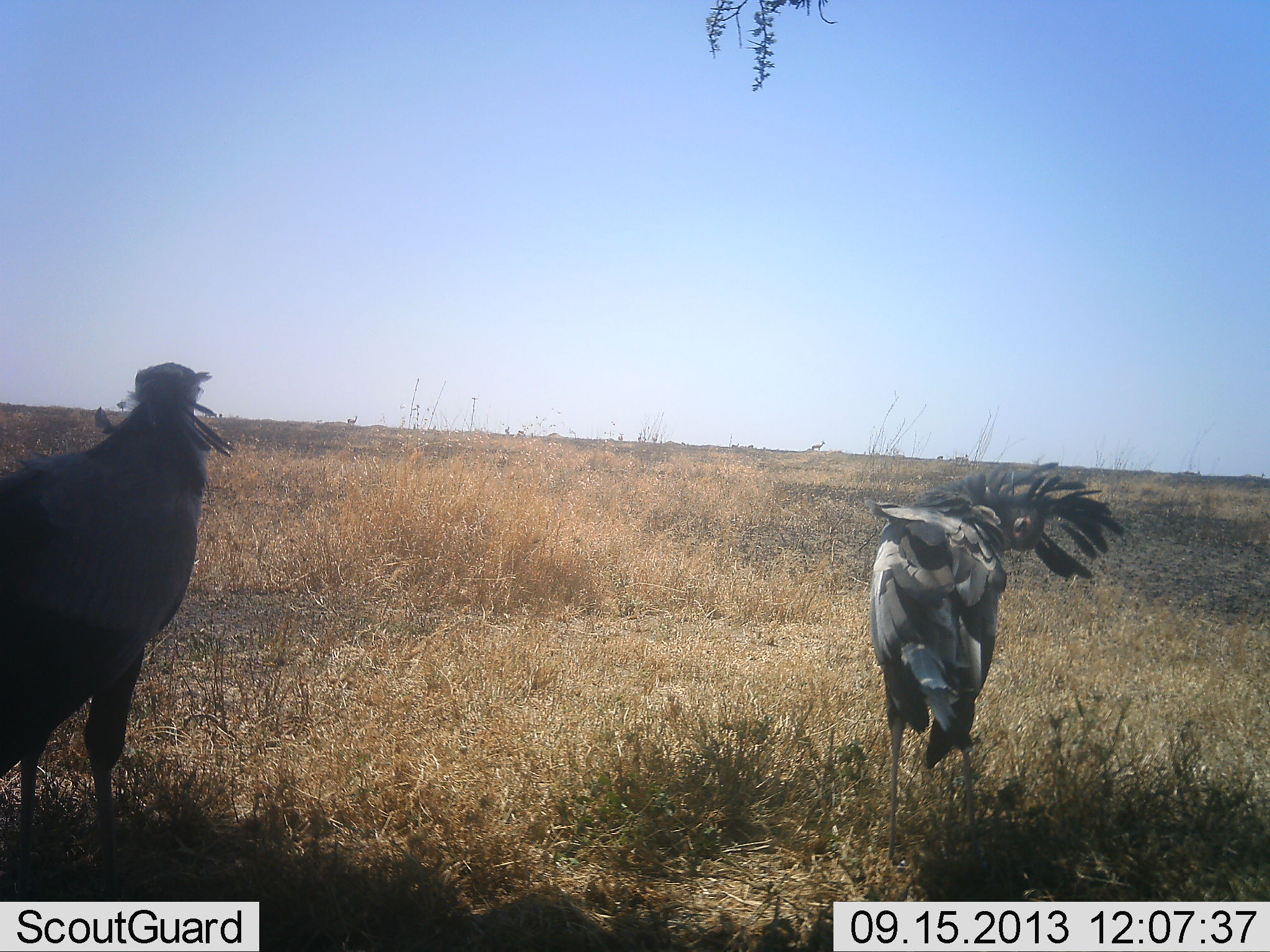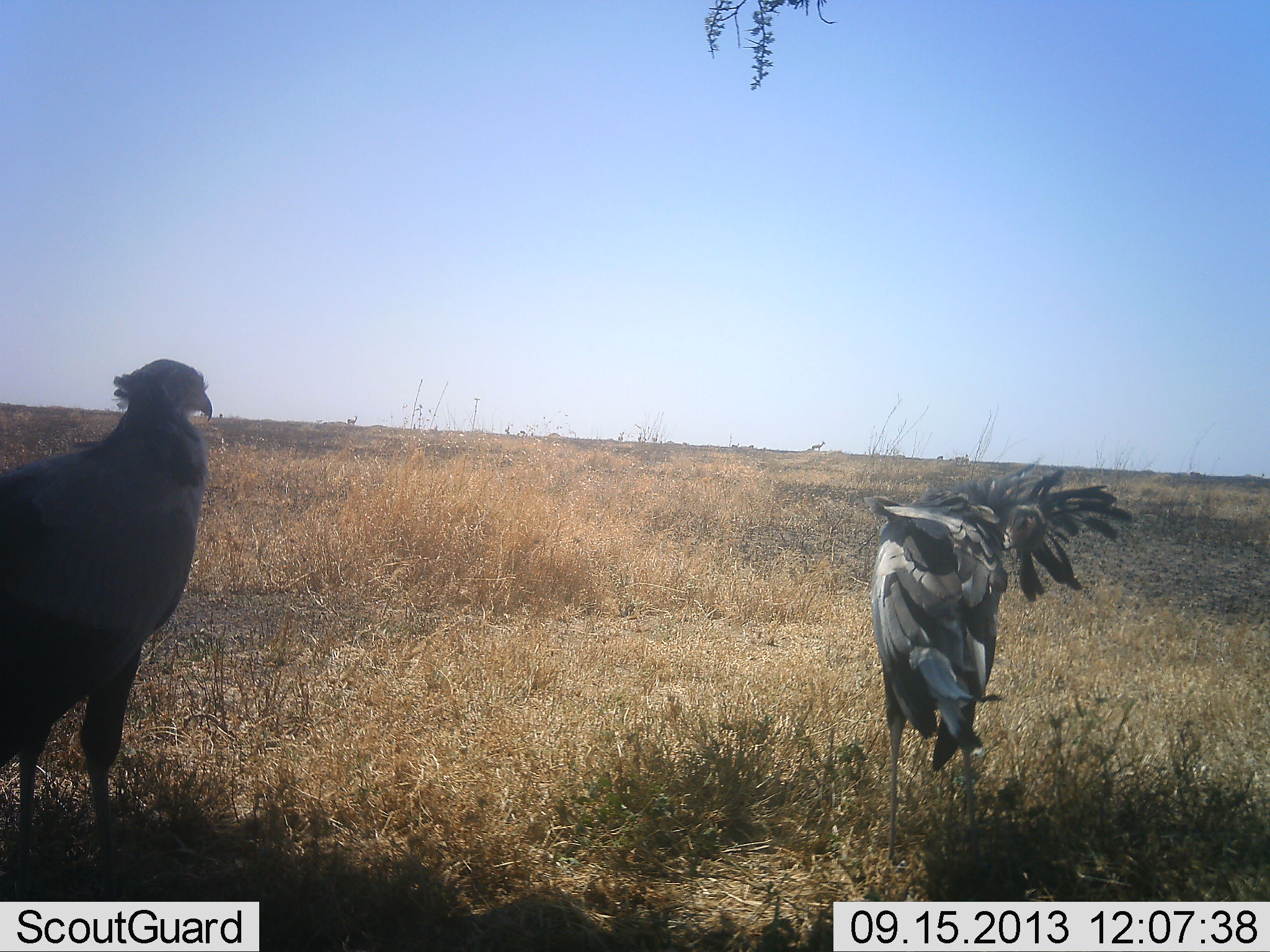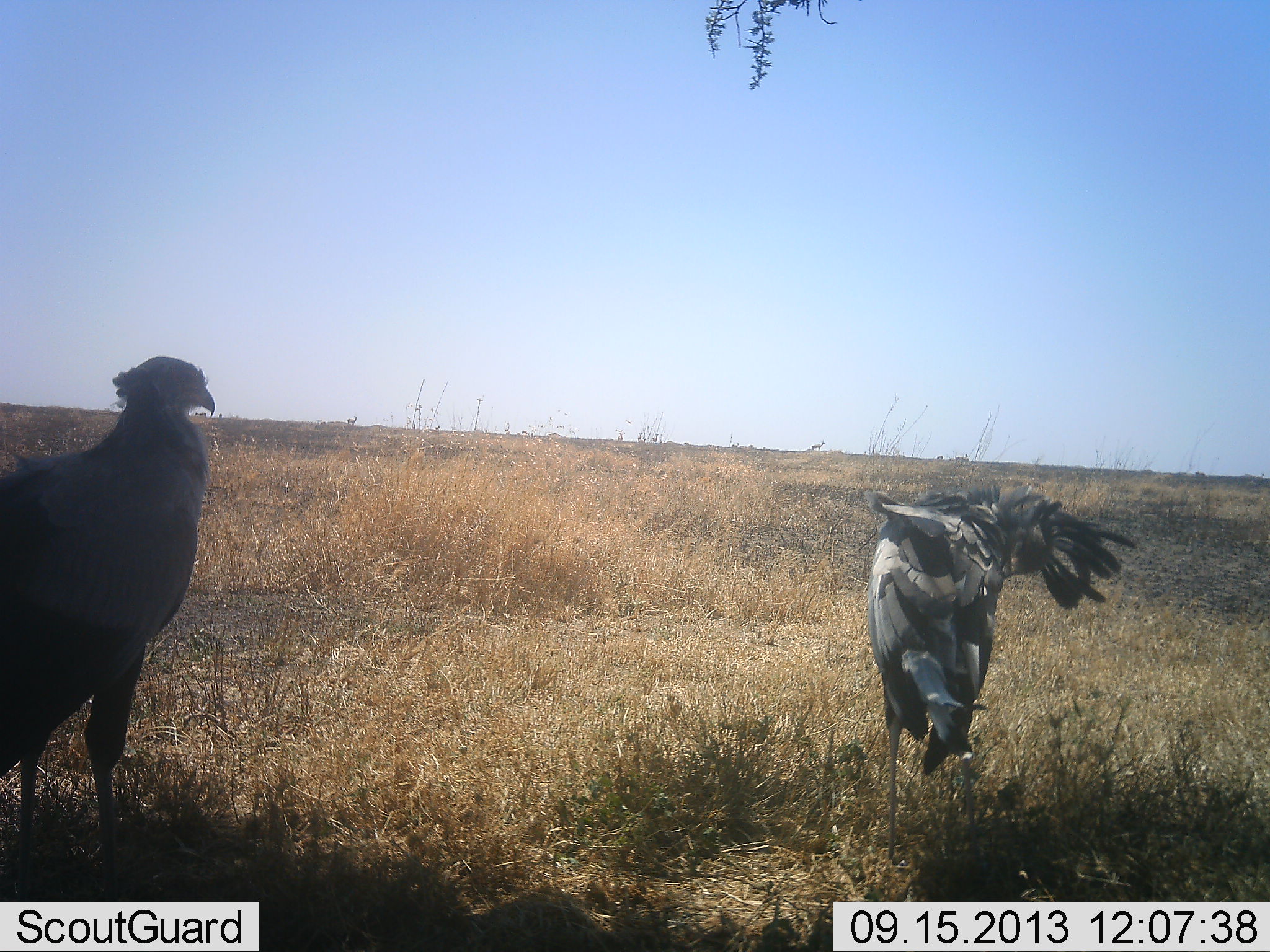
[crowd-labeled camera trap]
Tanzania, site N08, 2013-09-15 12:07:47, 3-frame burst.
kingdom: Animalia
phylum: Chordata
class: Aves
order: Accipitriformes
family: Sagittariidae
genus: Sagittarius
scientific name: Sagittarius serpentarius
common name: secretary bird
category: secretarybird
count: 2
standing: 94%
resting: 6%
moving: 12%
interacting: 6%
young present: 0%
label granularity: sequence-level